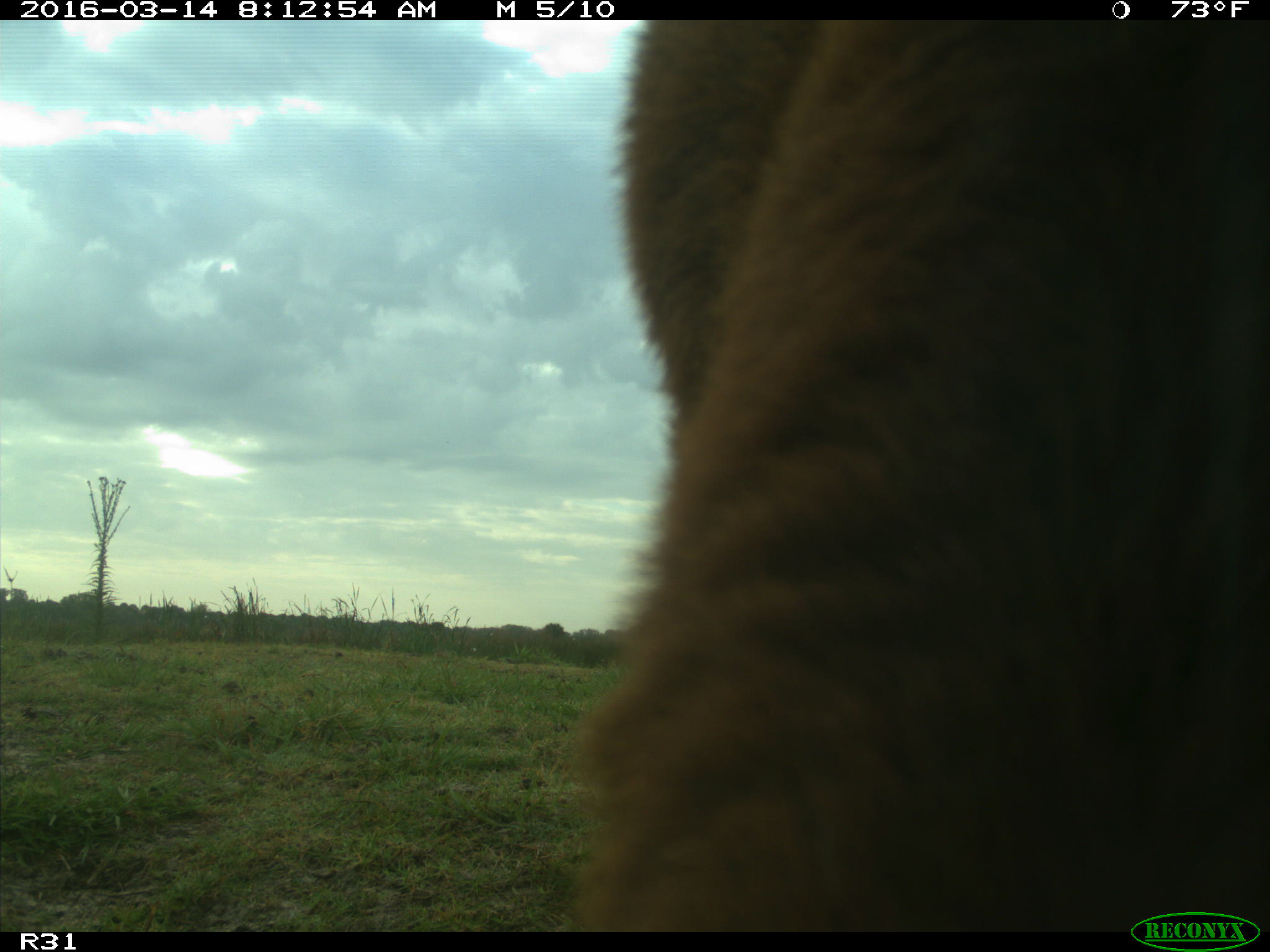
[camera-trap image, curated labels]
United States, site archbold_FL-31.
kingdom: Animalia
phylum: Chordata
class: Mammalia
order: Artiodactyla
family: Bovidae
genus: Bos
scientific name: Bos taurus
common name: domestic cow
Bos taurus (domestic cow).